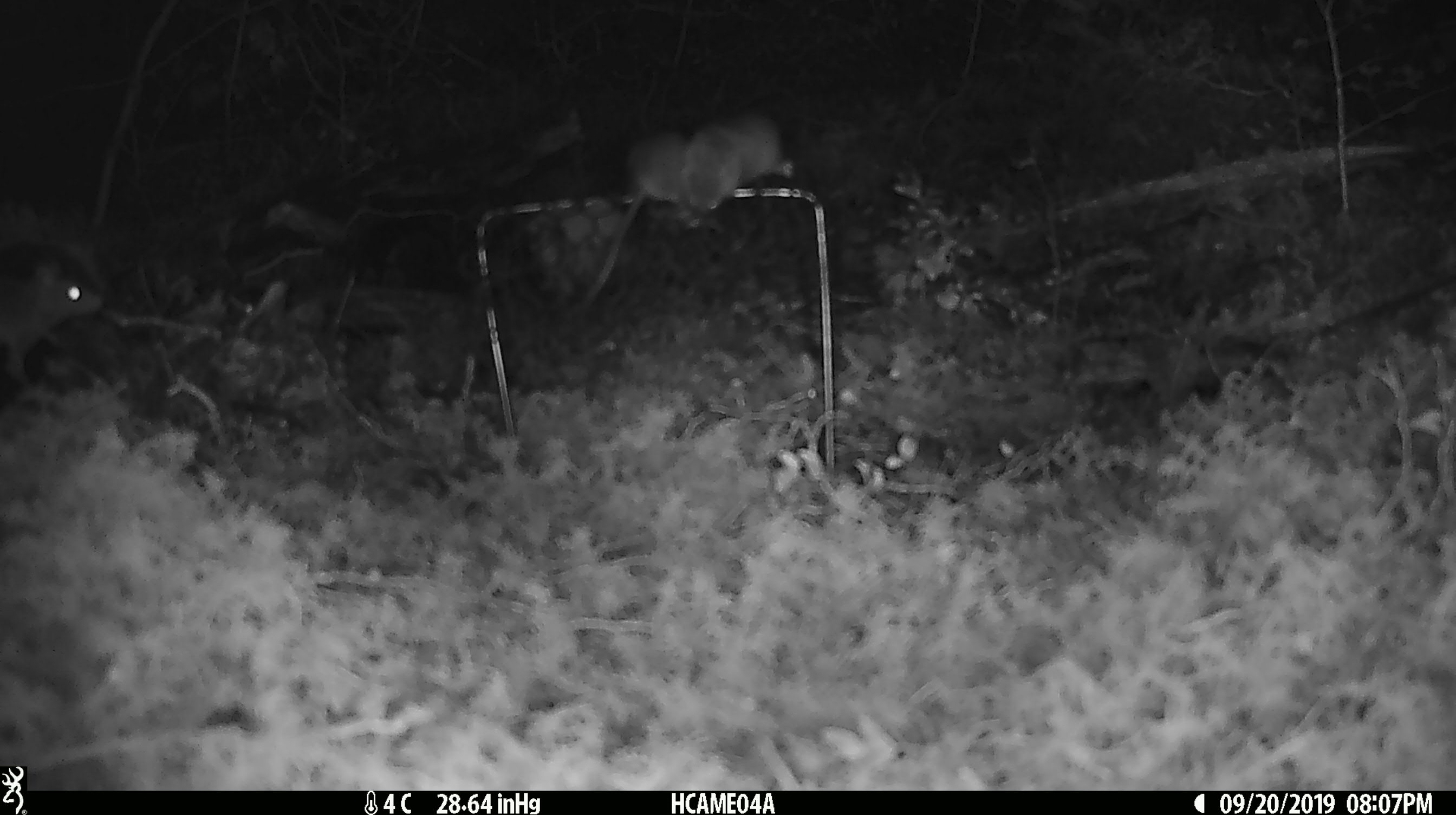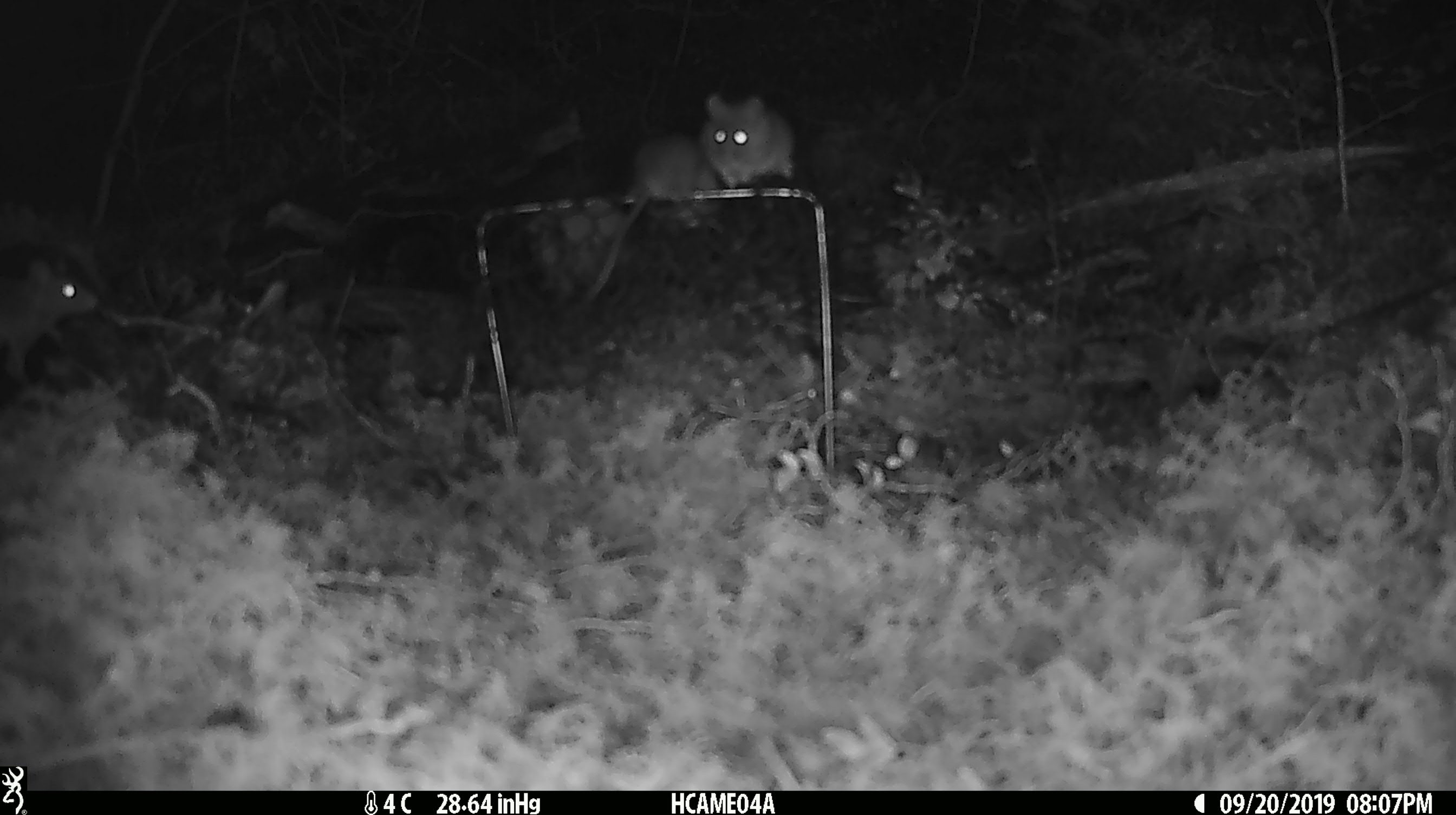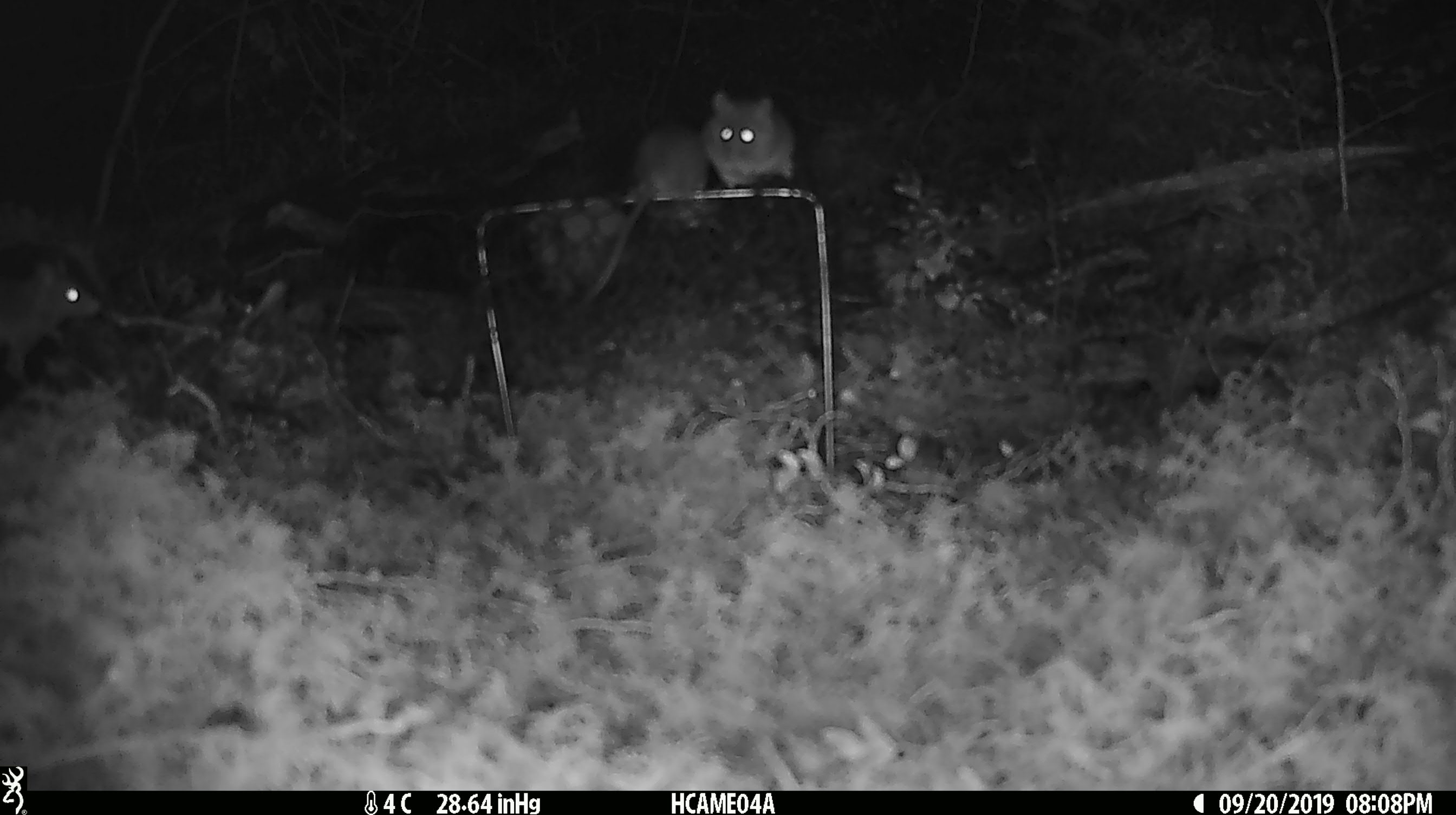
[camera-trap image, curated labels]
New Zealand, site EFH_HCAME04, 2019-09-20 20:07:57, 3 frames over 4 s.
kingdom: Animalia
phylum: Chordata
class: Mammalia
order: Rodentia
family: Muridae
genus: Mus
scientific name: Mus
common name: mouse